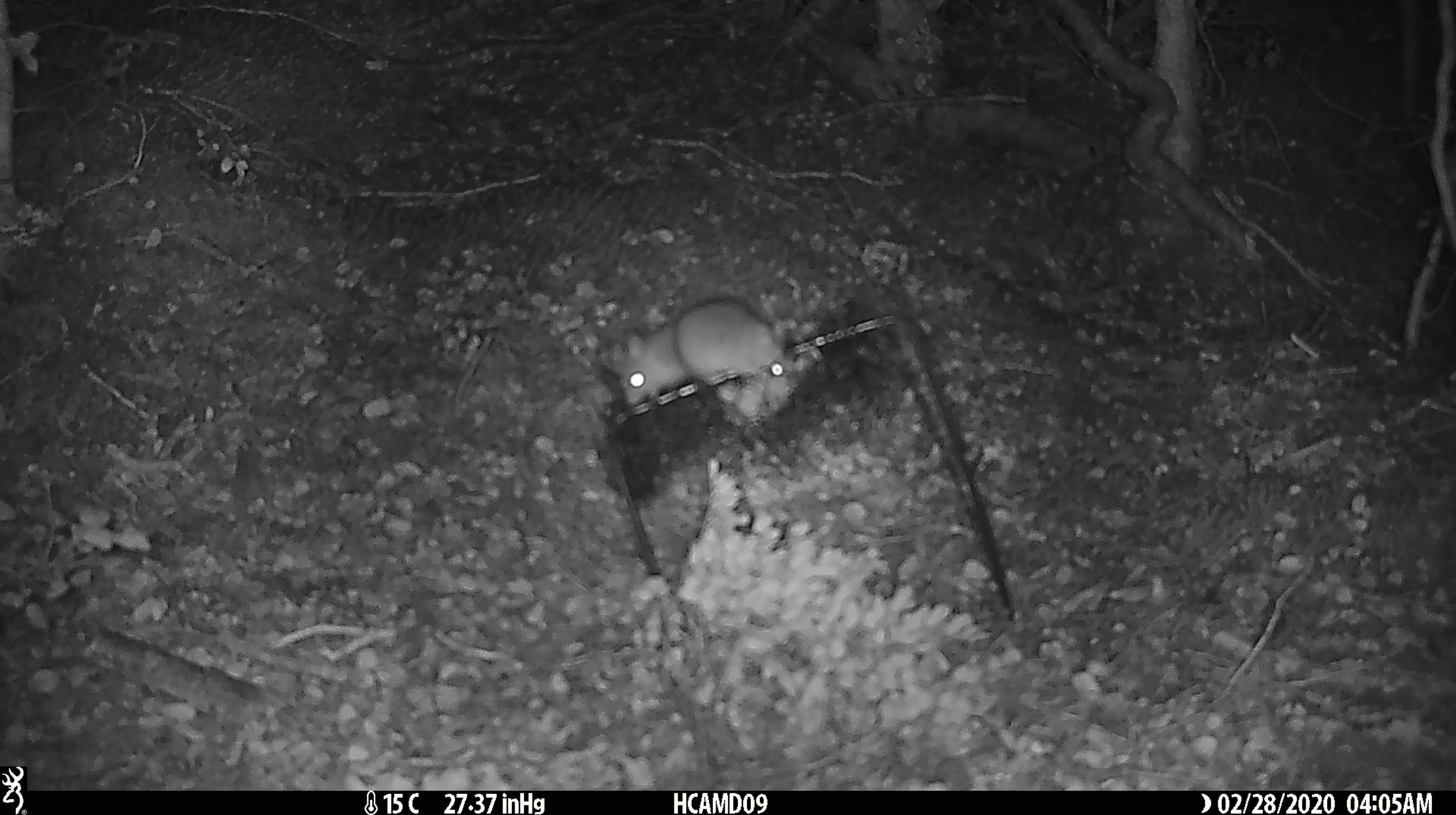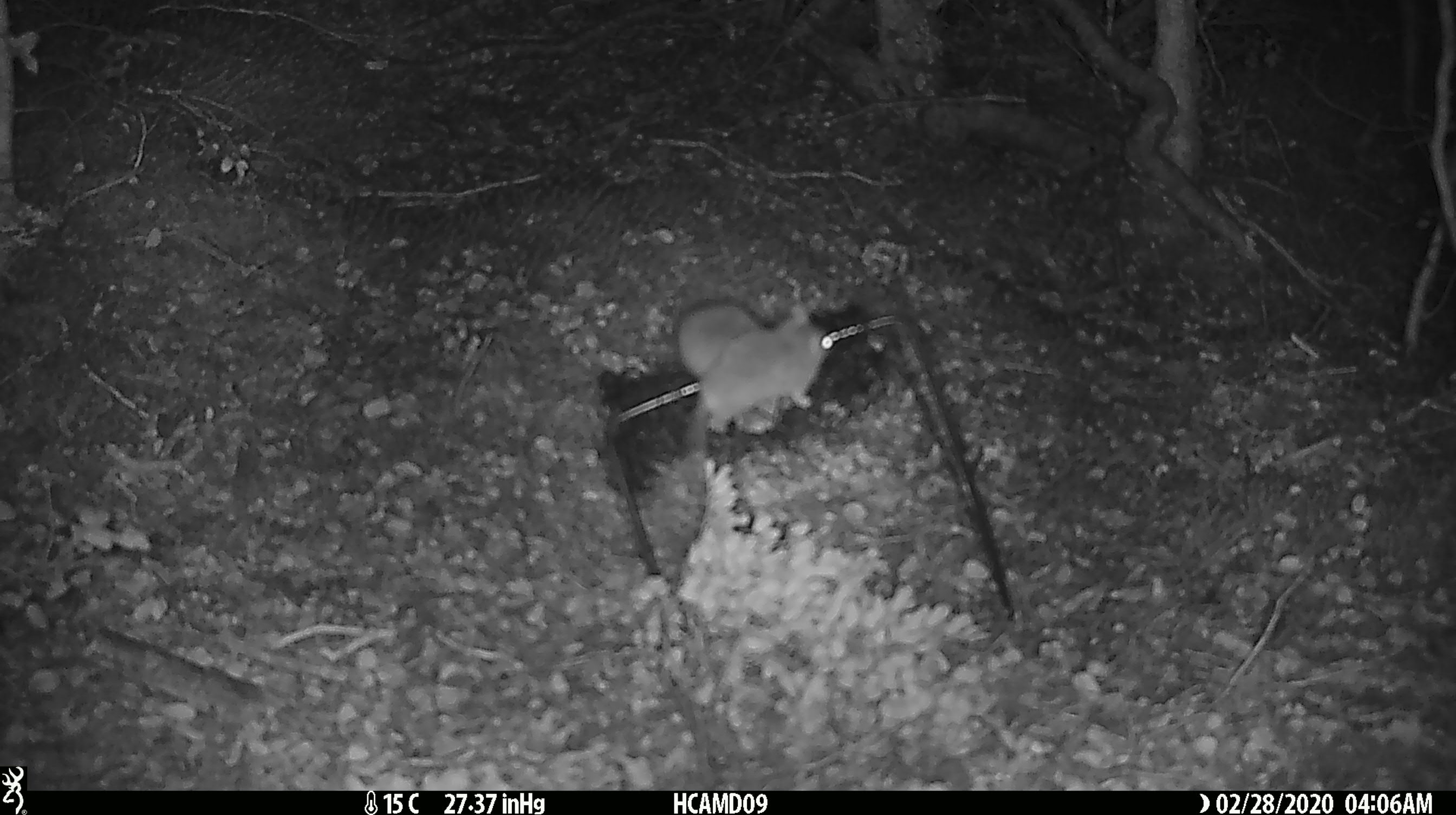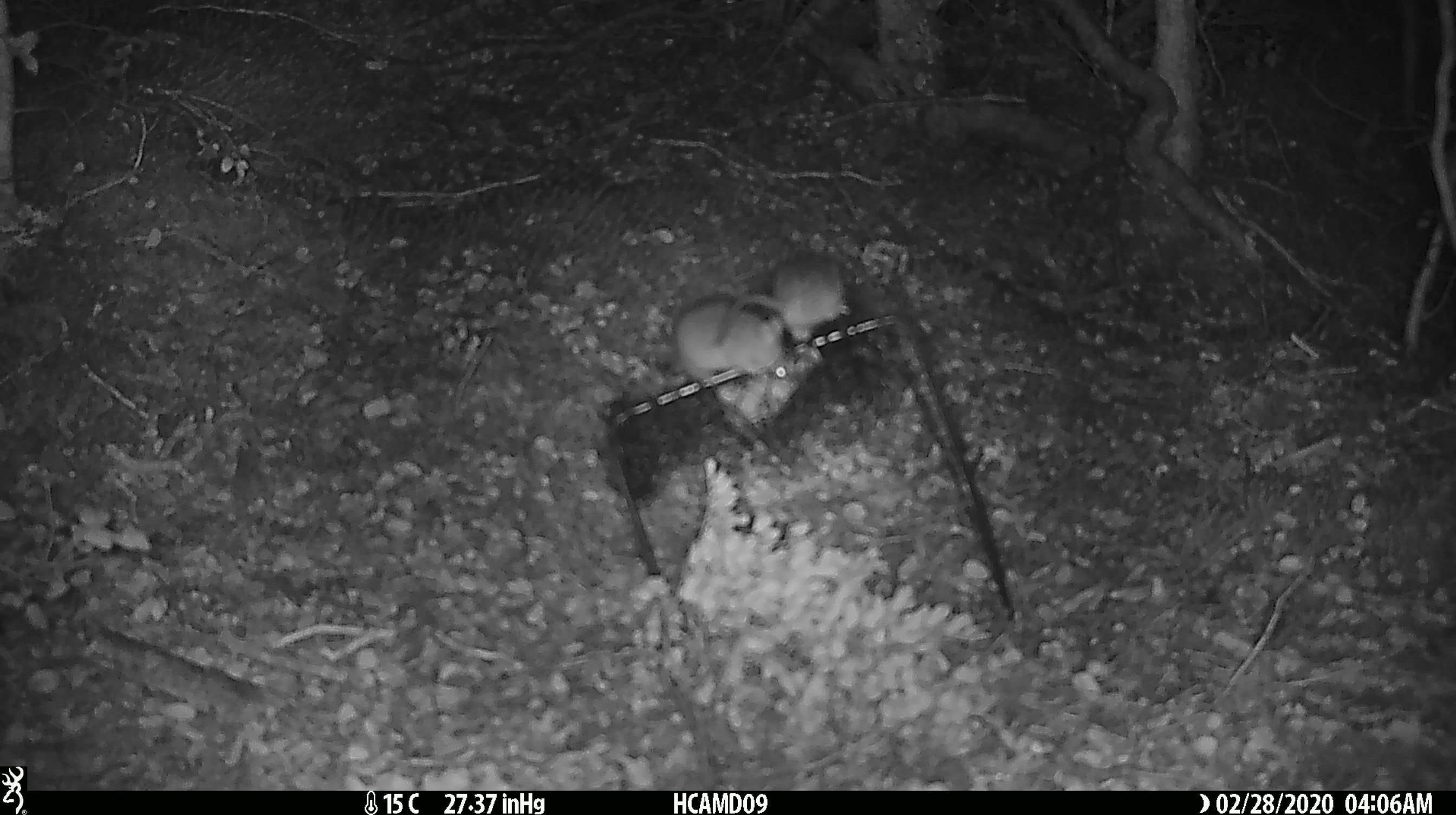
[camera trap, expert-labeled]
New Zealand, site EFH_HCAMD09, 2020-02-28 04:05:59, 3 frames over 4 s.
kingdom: Animalia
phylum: Chordata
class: Mammalia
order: Rodentia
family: Muridae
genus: Mus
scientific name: Mus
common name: mouse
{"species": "mouse (Mus)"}